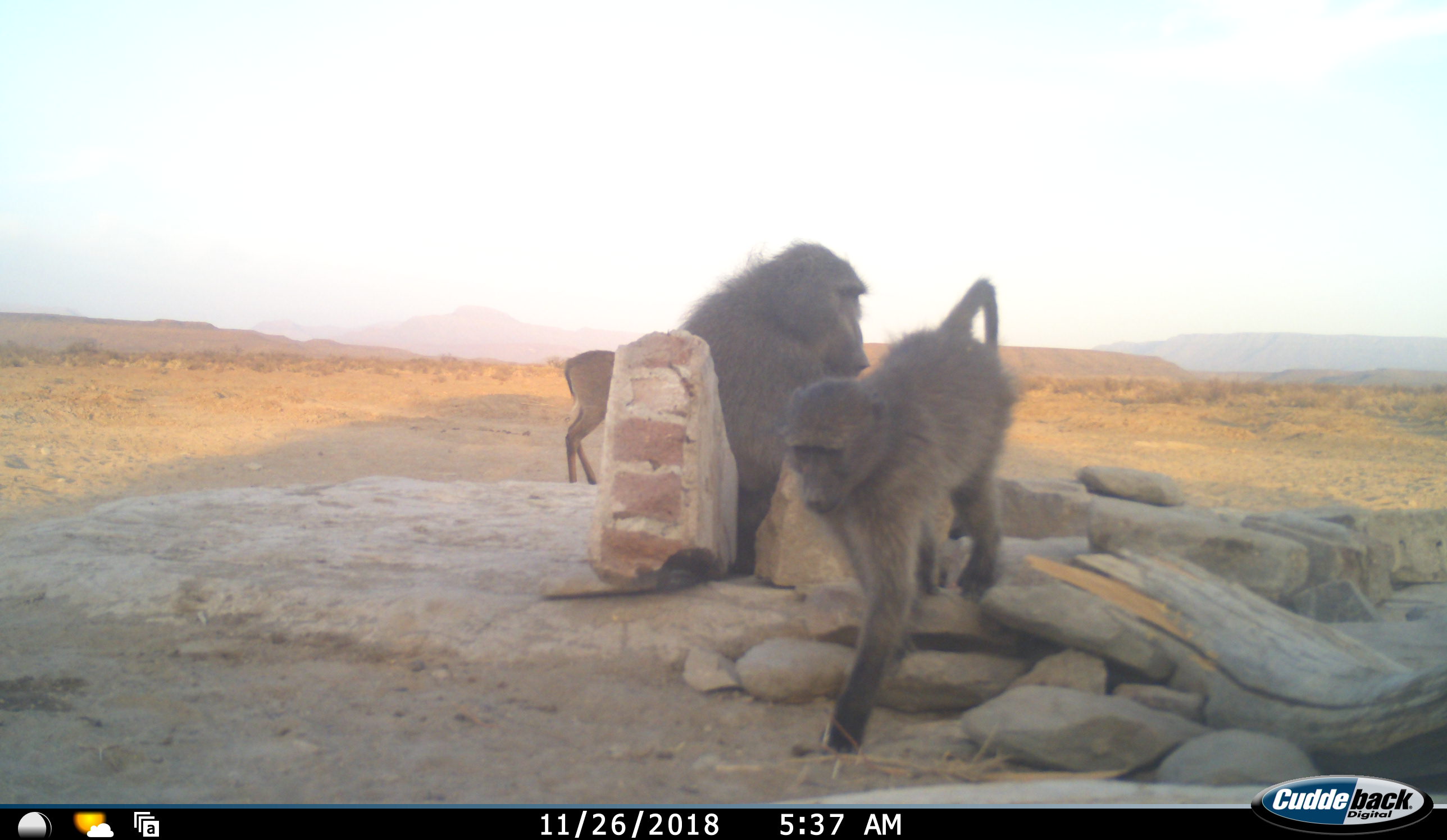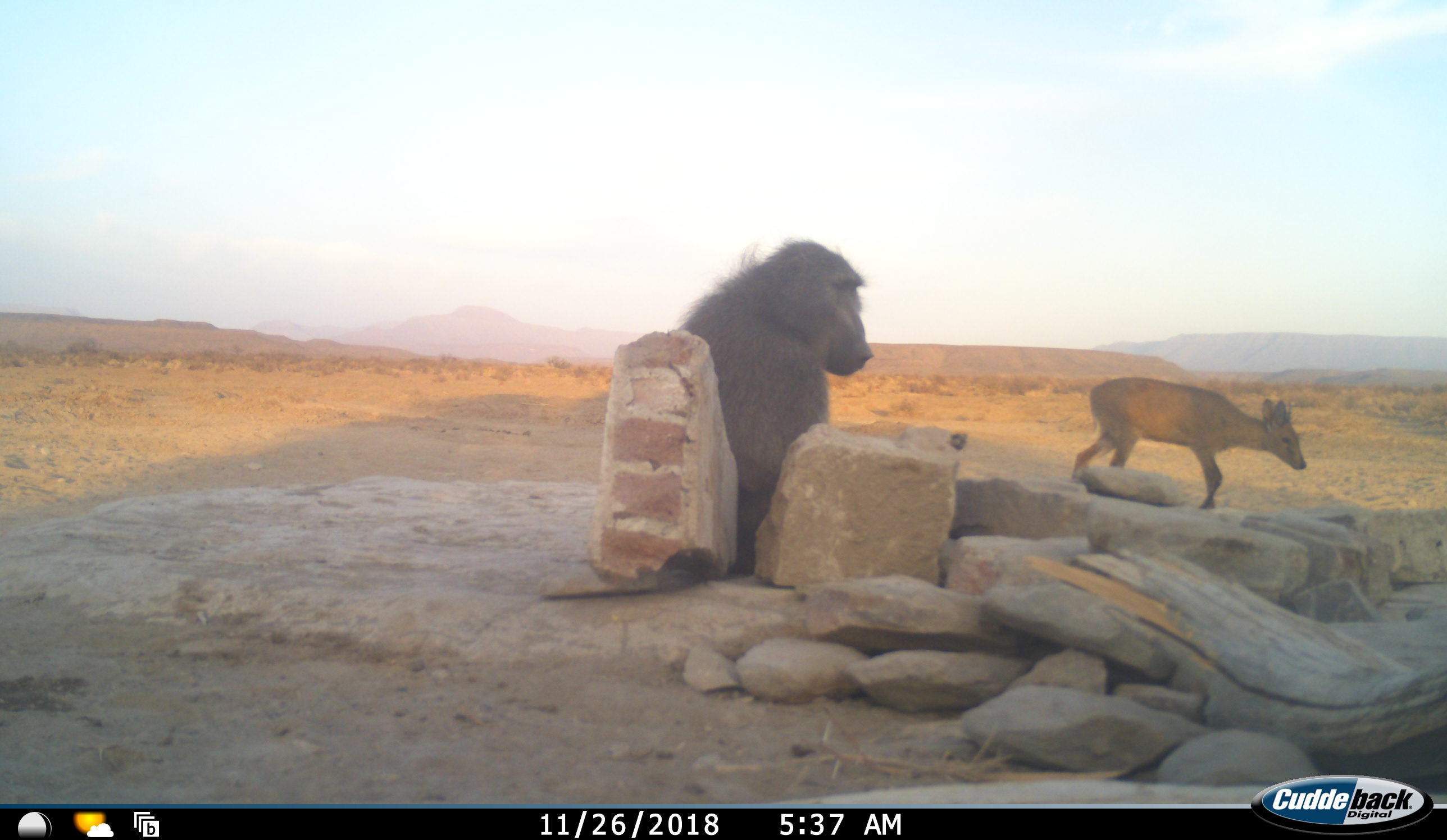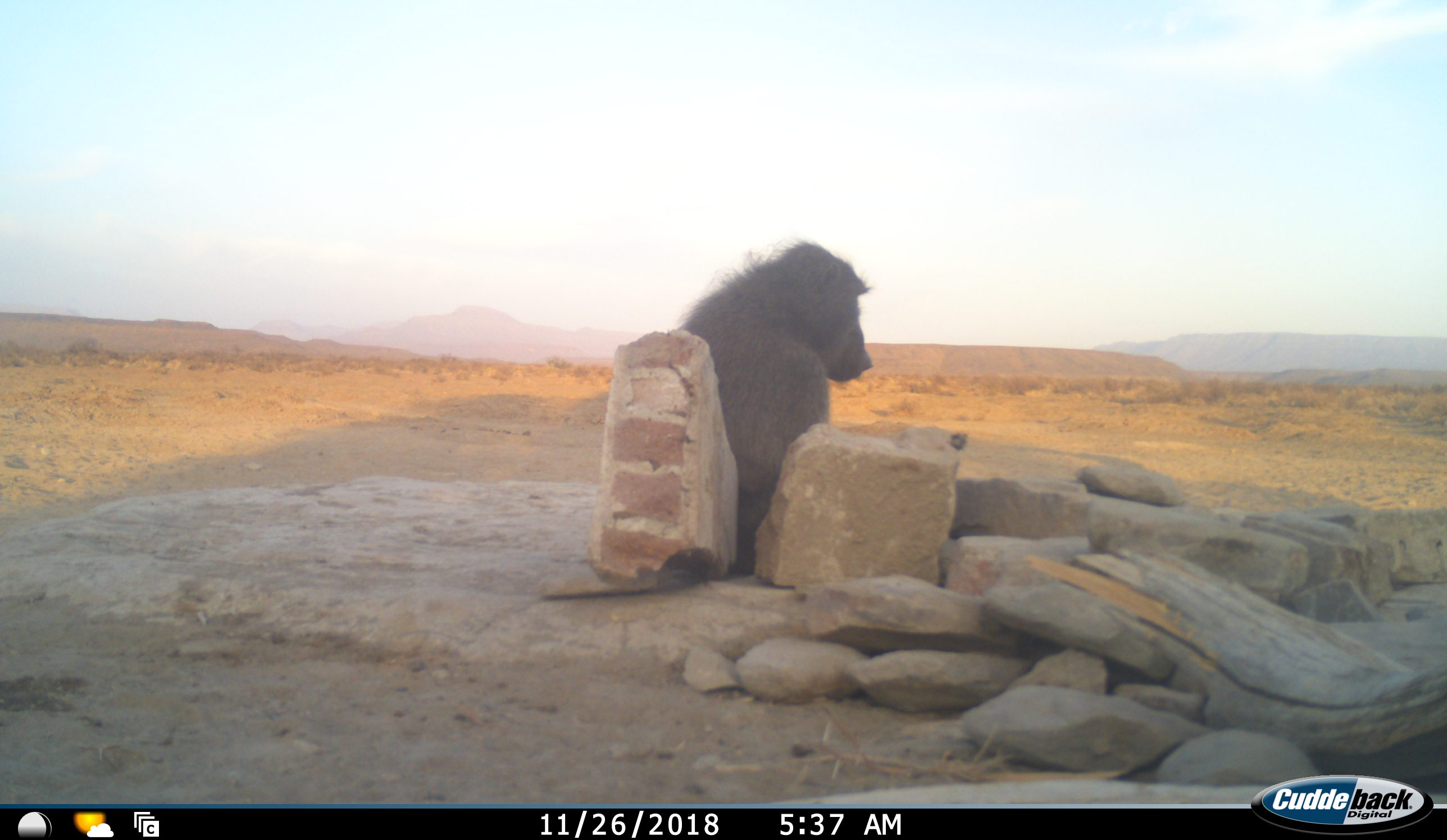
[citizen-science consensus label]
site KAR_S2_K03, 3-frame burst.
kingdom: Animalia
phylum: Chordata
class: Mammalia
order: Primates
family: Cercopithecidae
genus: Papio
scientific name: Papio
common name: baboon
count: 2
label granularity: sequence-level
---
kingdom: Animalia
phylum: Chordata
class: Mammalia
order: Artiodactyla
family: Bovidae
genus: Sylvicapra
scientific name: Sylvicapra grimmia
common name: common duiker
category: duikercommongrey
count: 1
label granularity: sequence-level